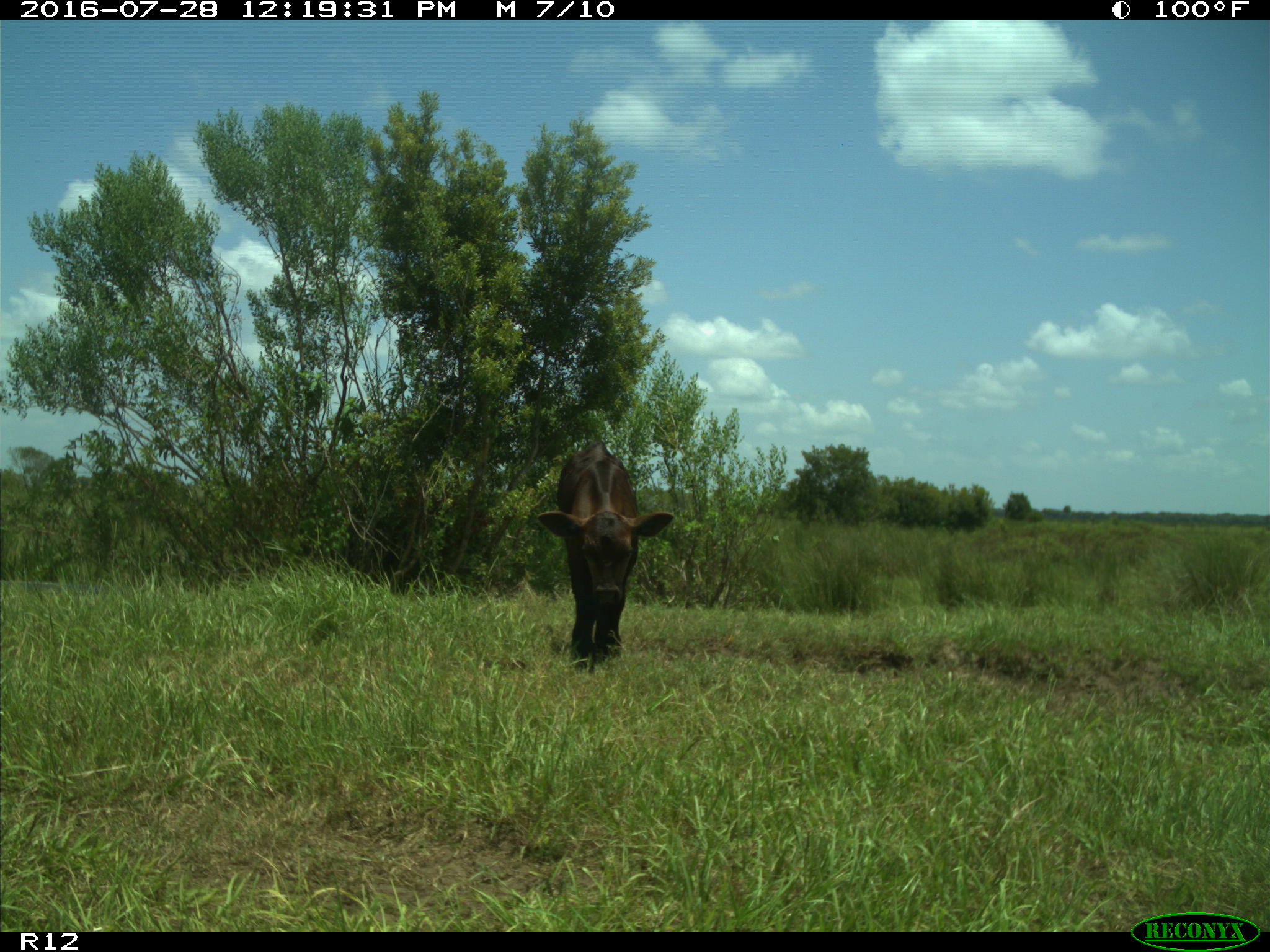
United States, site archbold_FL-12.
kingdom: Animalia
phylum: Chordata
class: Mammalia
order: Artiodactyla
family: Bovidae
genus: Bos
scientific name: Bos taurus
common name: domestic cow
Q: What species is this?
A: Bos taurus (domestic cow).